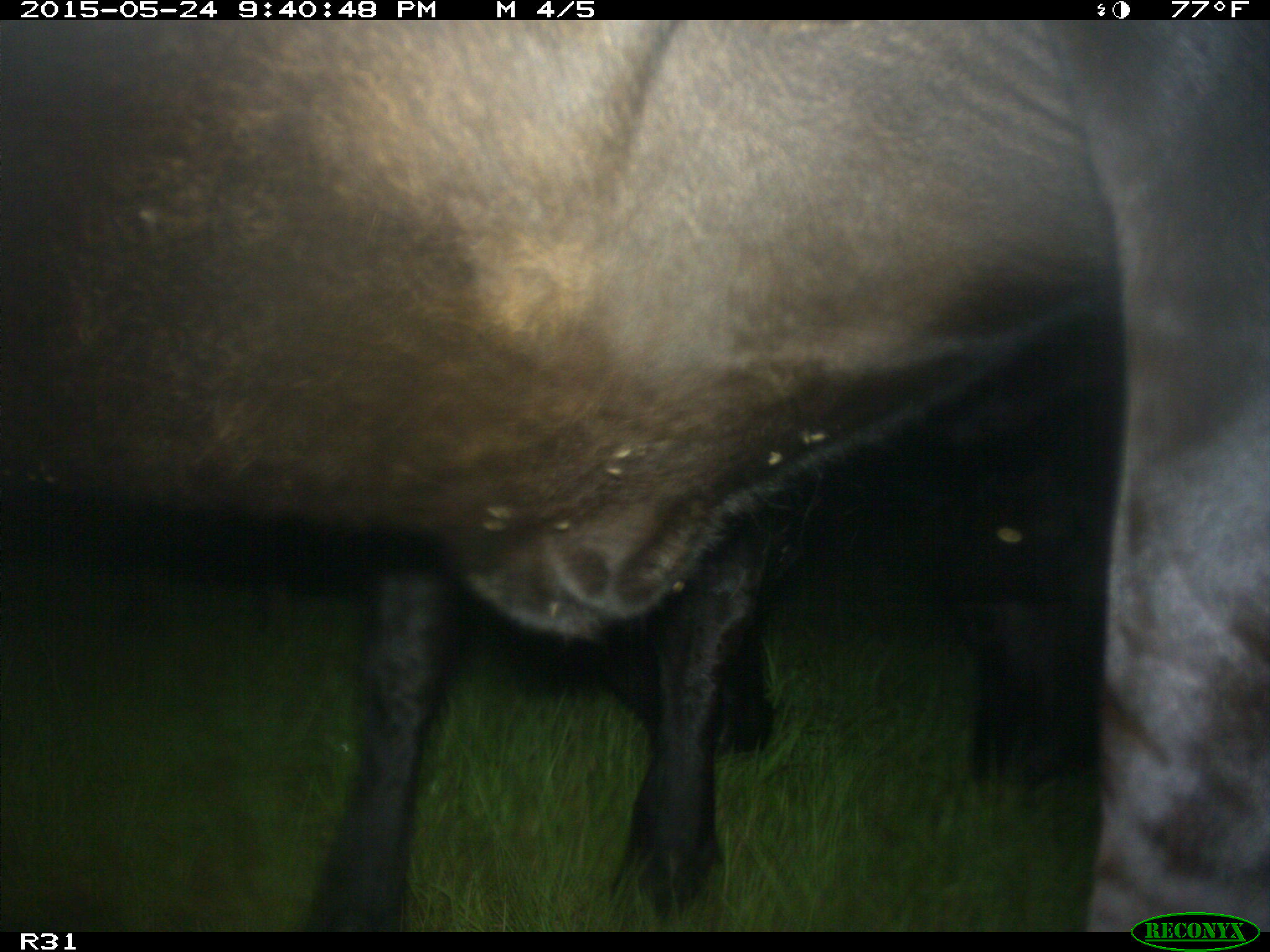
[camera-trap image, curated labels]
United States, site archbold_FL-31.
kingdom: Animalia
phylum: Chordata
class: Mammalia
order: Artiodactyla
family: Bovidae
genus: Bos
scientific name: Bos taurus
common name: domestic cow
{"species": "Bos taurus (domestic cow)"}